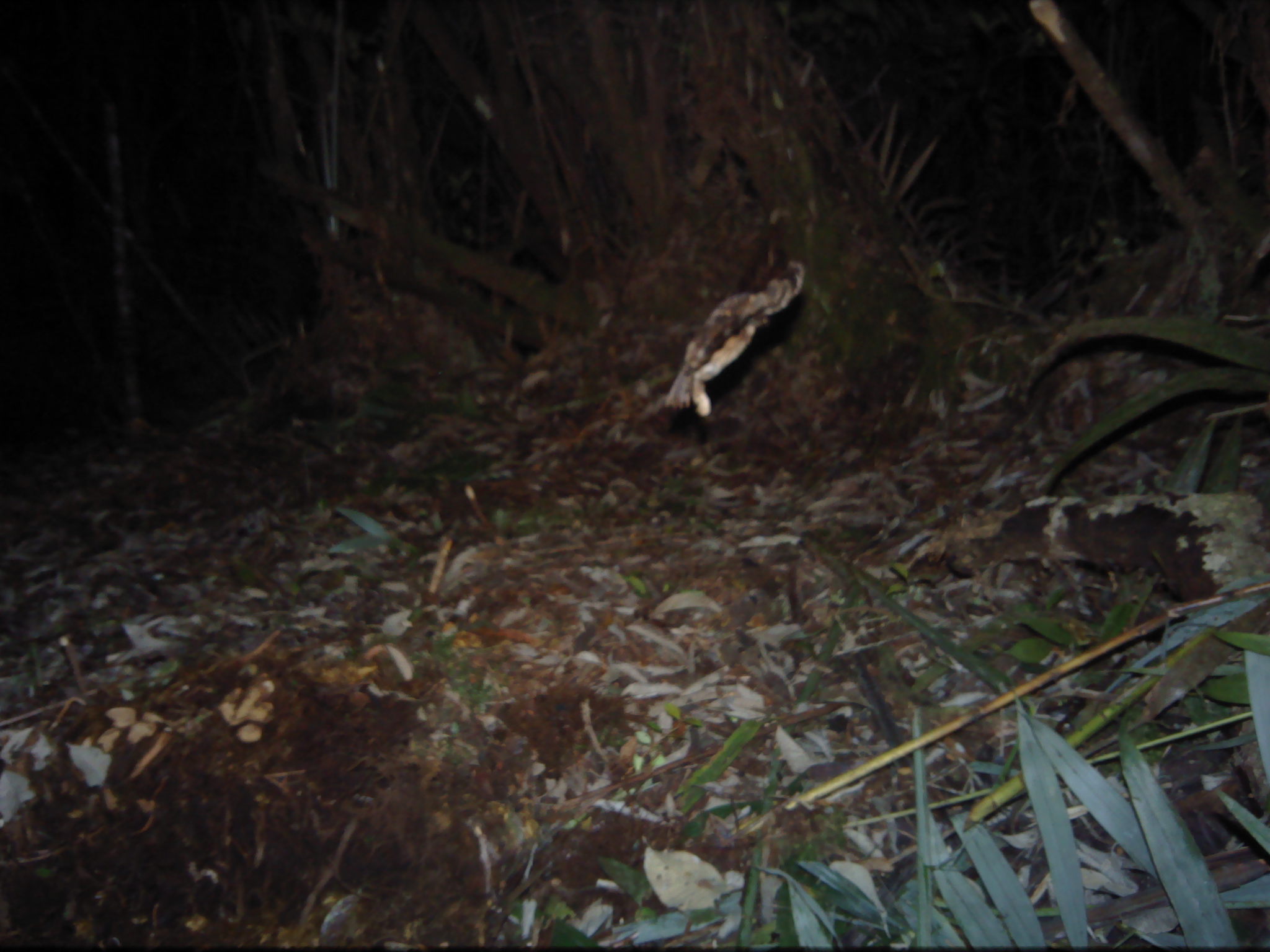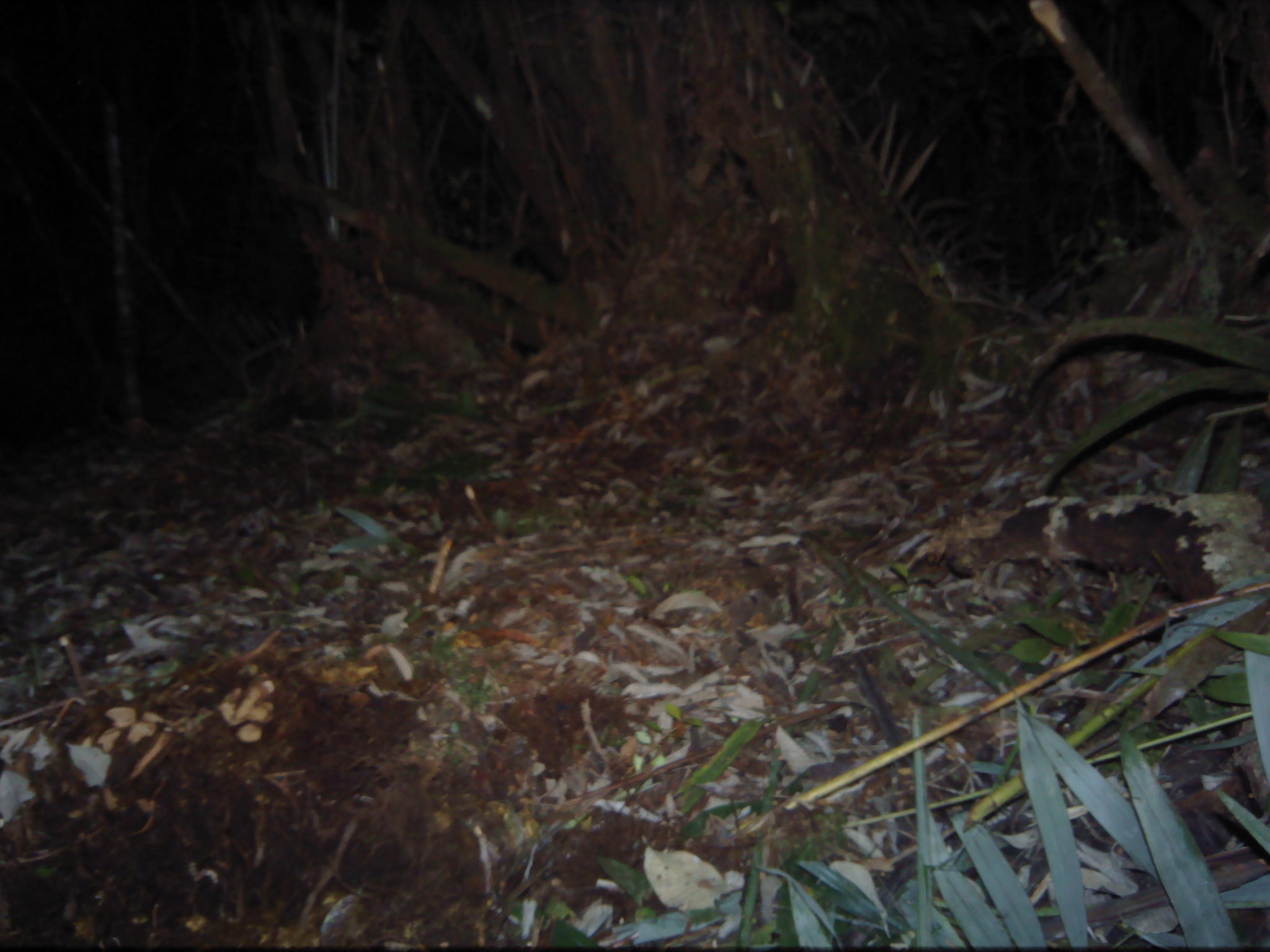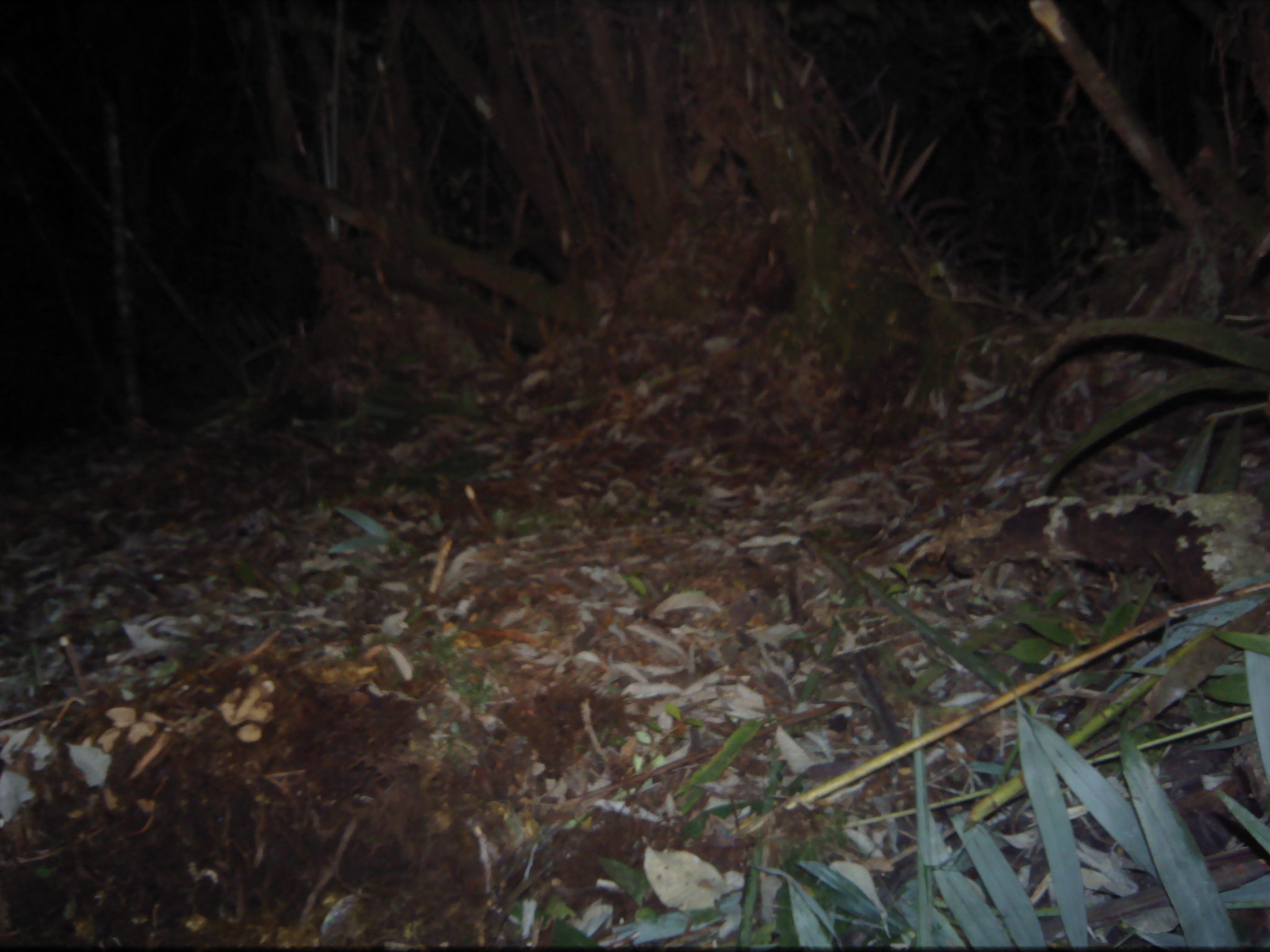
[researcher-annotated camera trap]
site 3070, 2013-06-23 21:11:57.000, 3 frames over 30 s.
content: unidentified animal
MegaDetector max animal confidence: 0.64